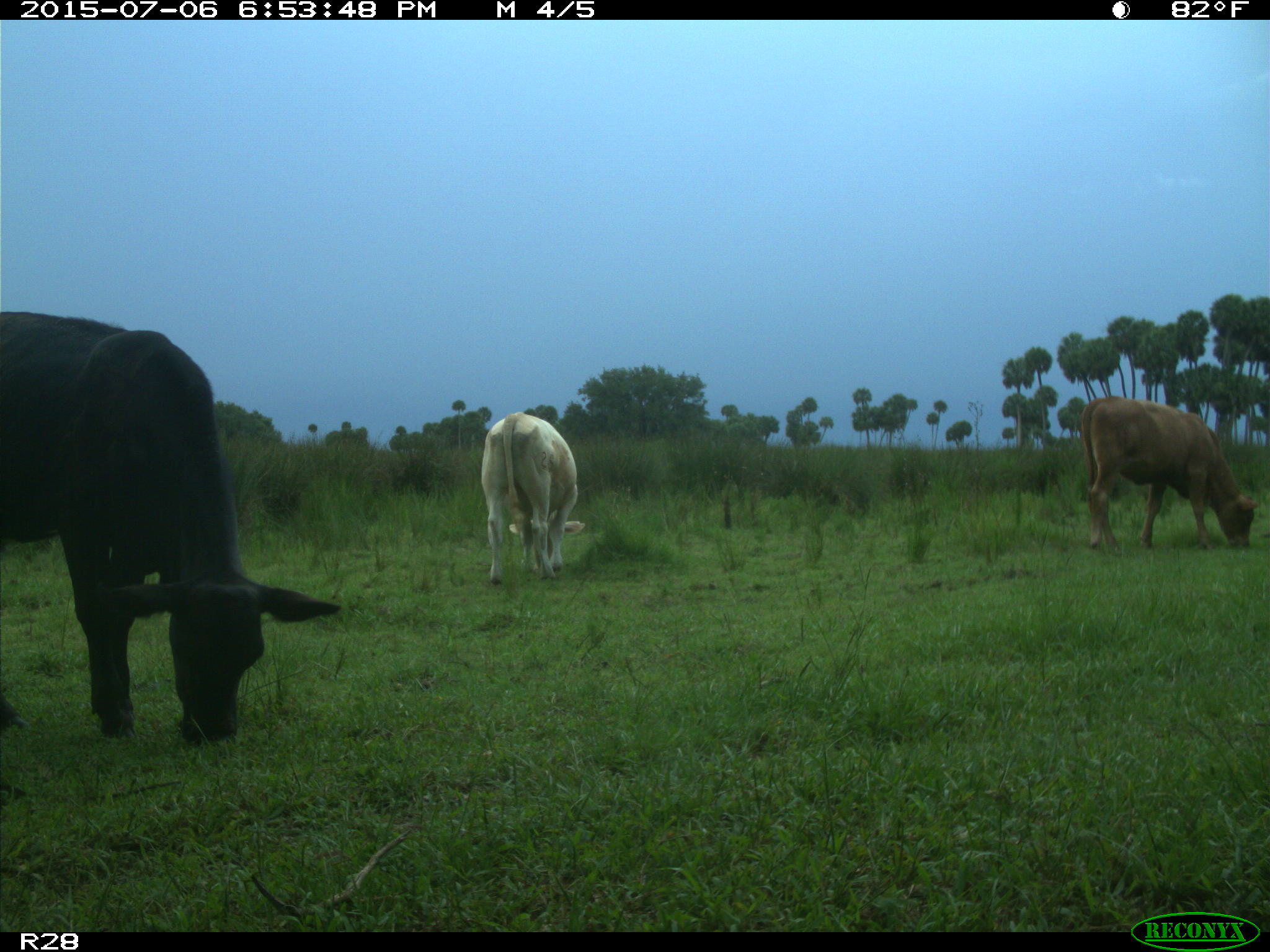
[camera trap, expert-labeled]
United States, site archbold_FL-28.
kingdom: Animalia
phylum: Chordata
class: Mammalia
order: Artiodactyla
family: Bovidae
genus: Bos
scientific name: Bos taurus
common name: domestic cow